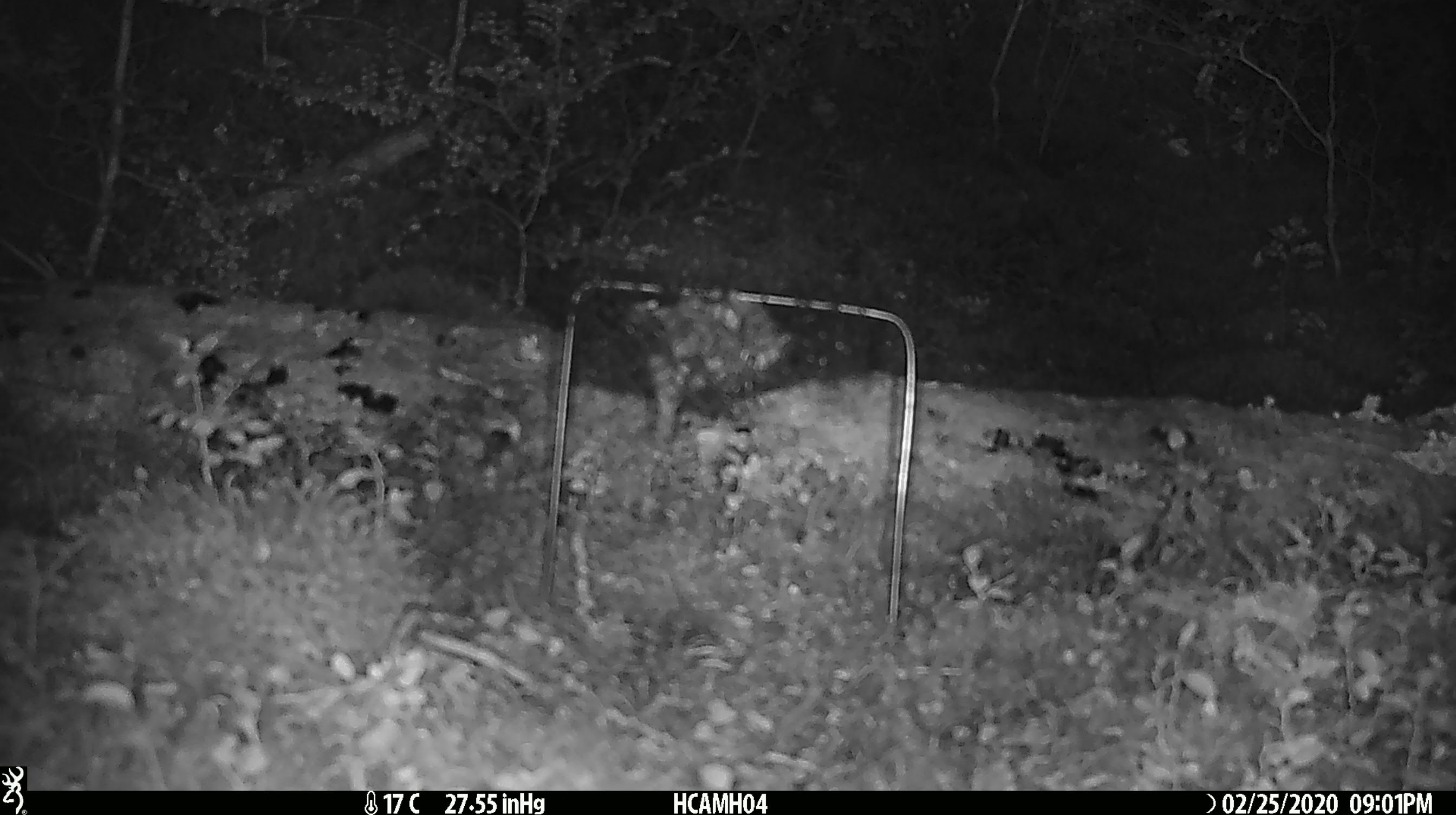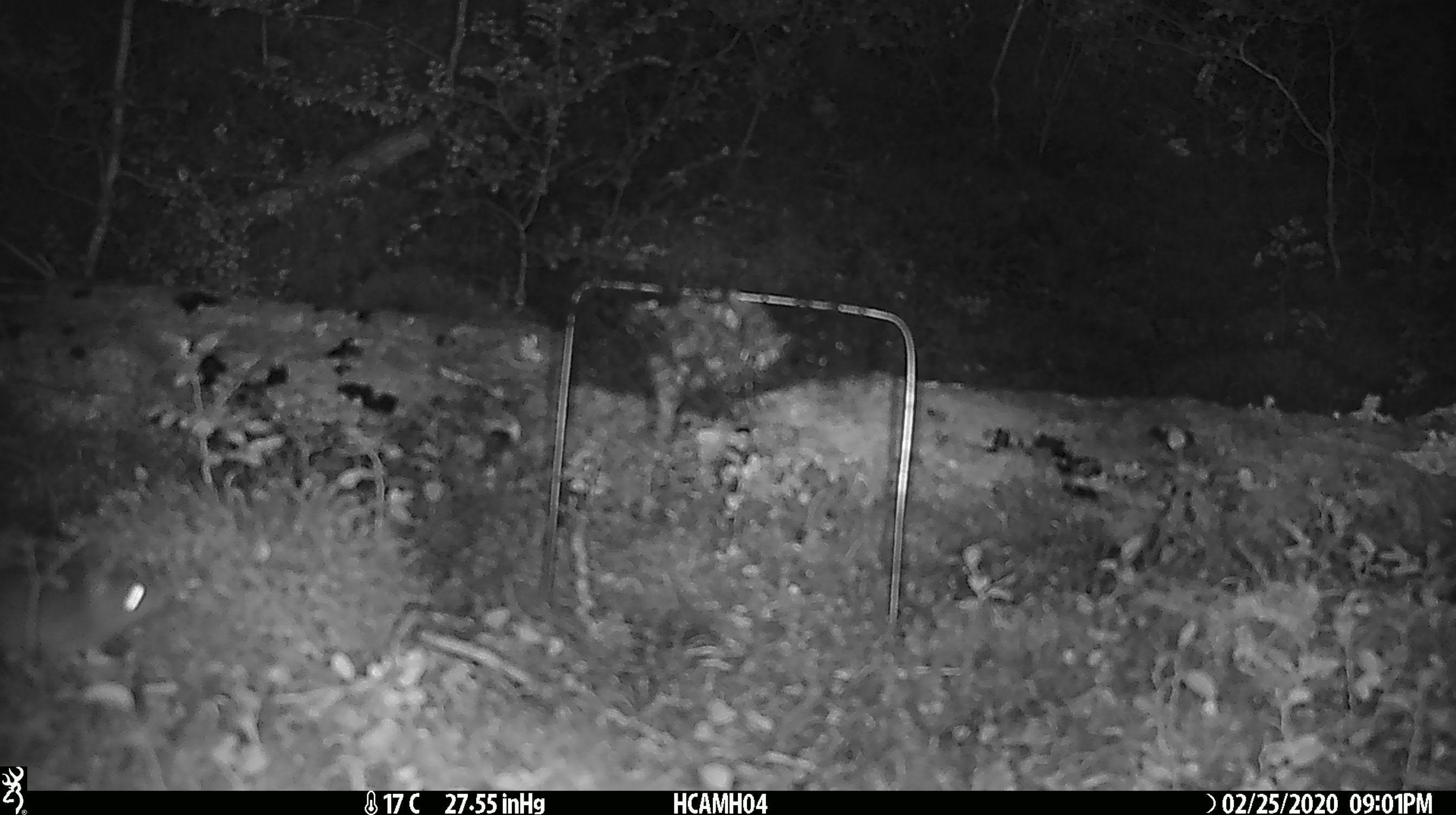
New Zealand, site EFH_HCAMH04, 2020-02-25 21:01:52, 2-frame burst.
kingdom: Animalia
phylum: Chordata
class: Mammalia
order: Rodentia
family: Muridae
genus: Mus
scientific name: Mus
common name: mouse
Mouse (Mus).